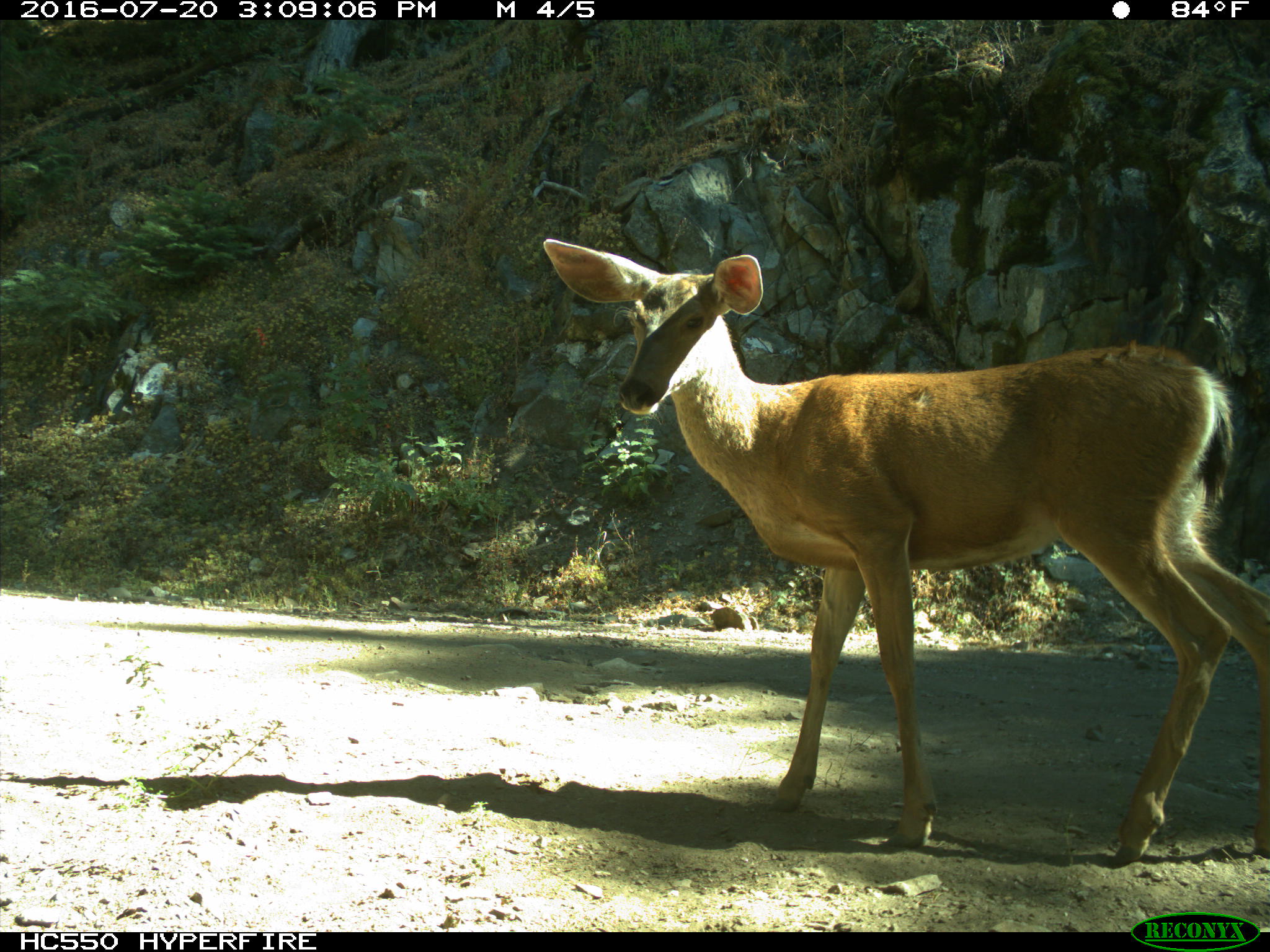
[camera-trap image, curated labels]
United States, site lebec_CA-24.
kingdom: Animalia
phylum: Chordata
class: Mammalia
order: Artiodactyla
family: Cervidae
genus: Odocoileus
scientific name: Odocoileus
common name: deer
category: unidentified deer